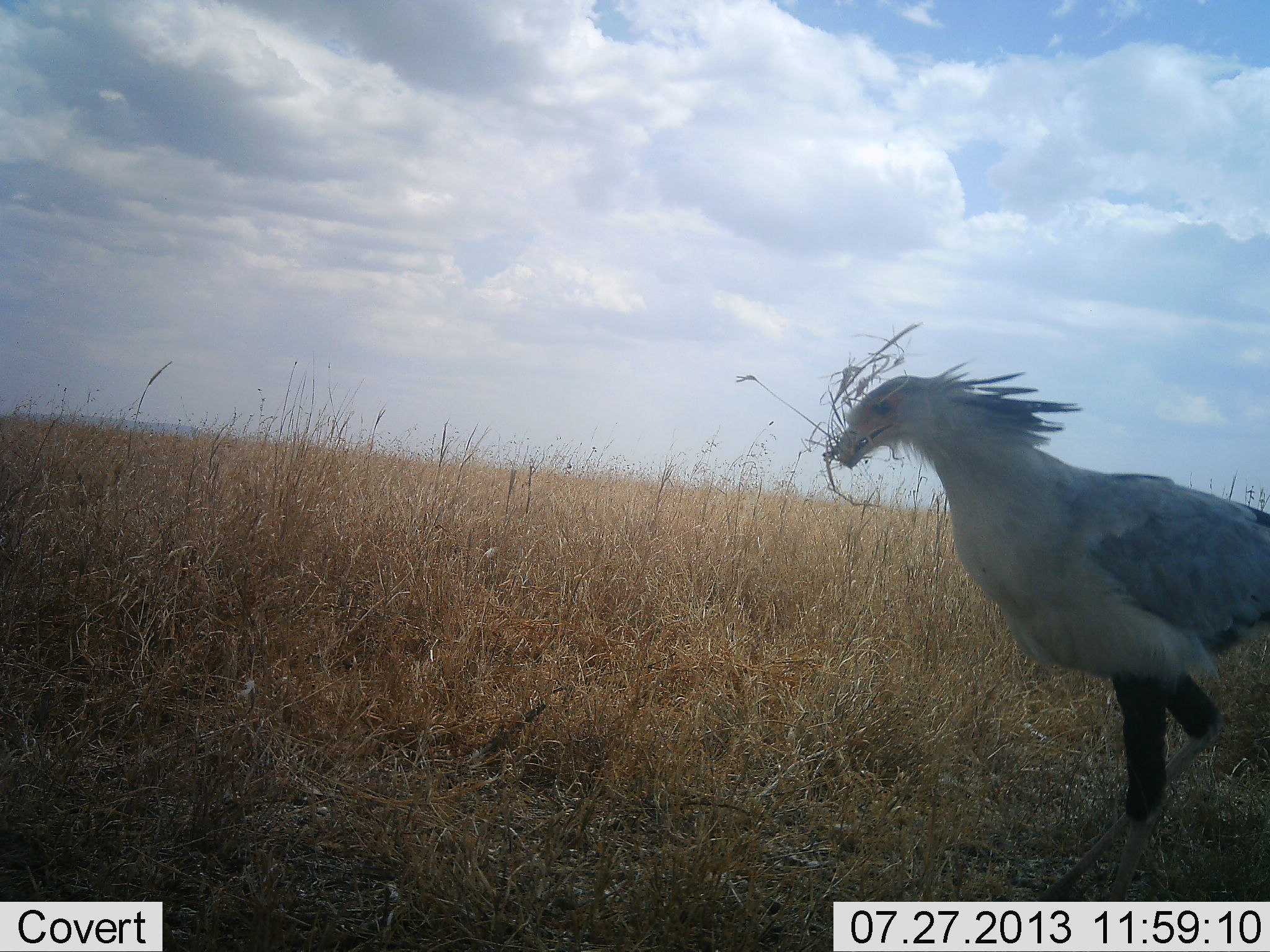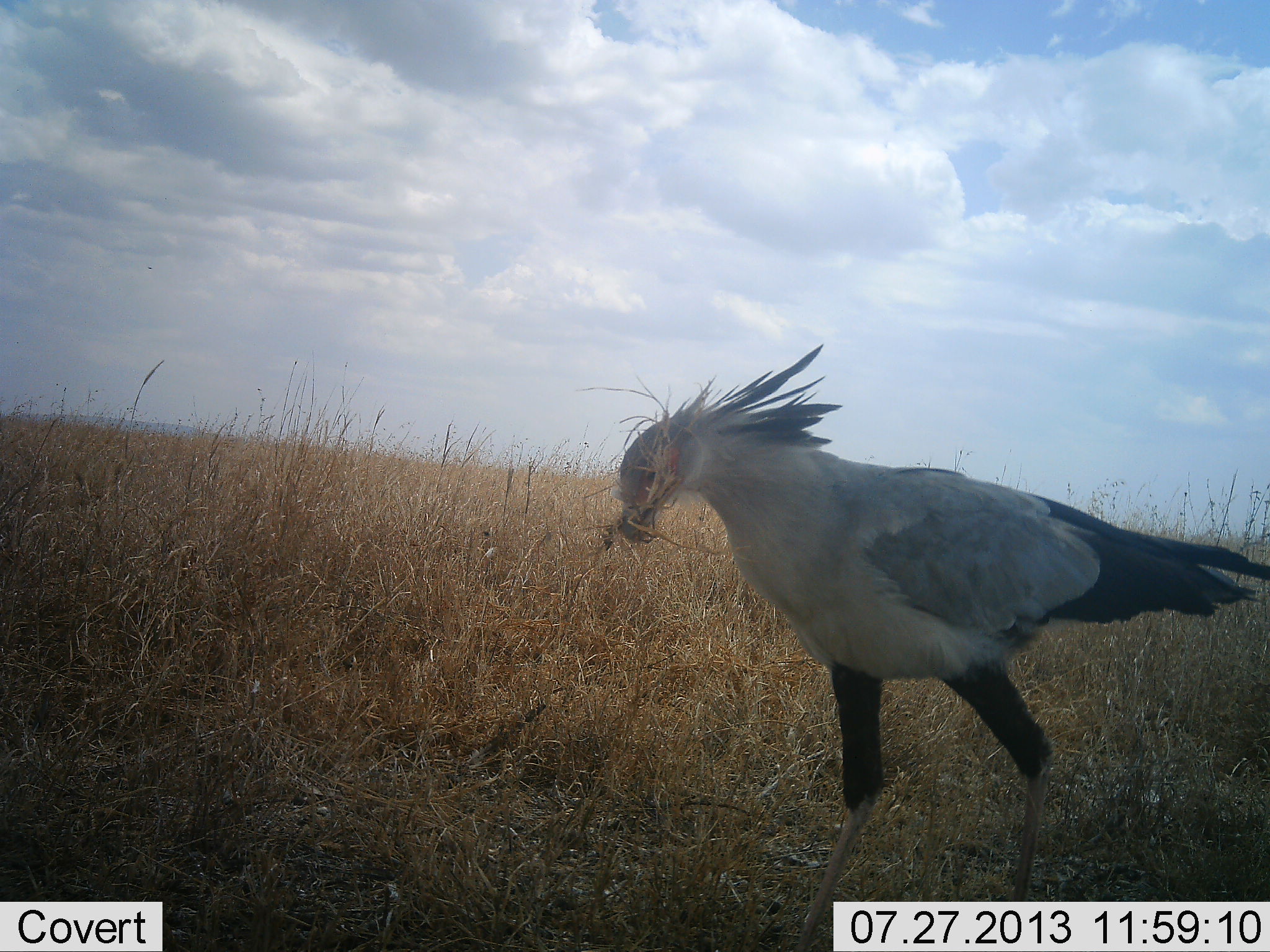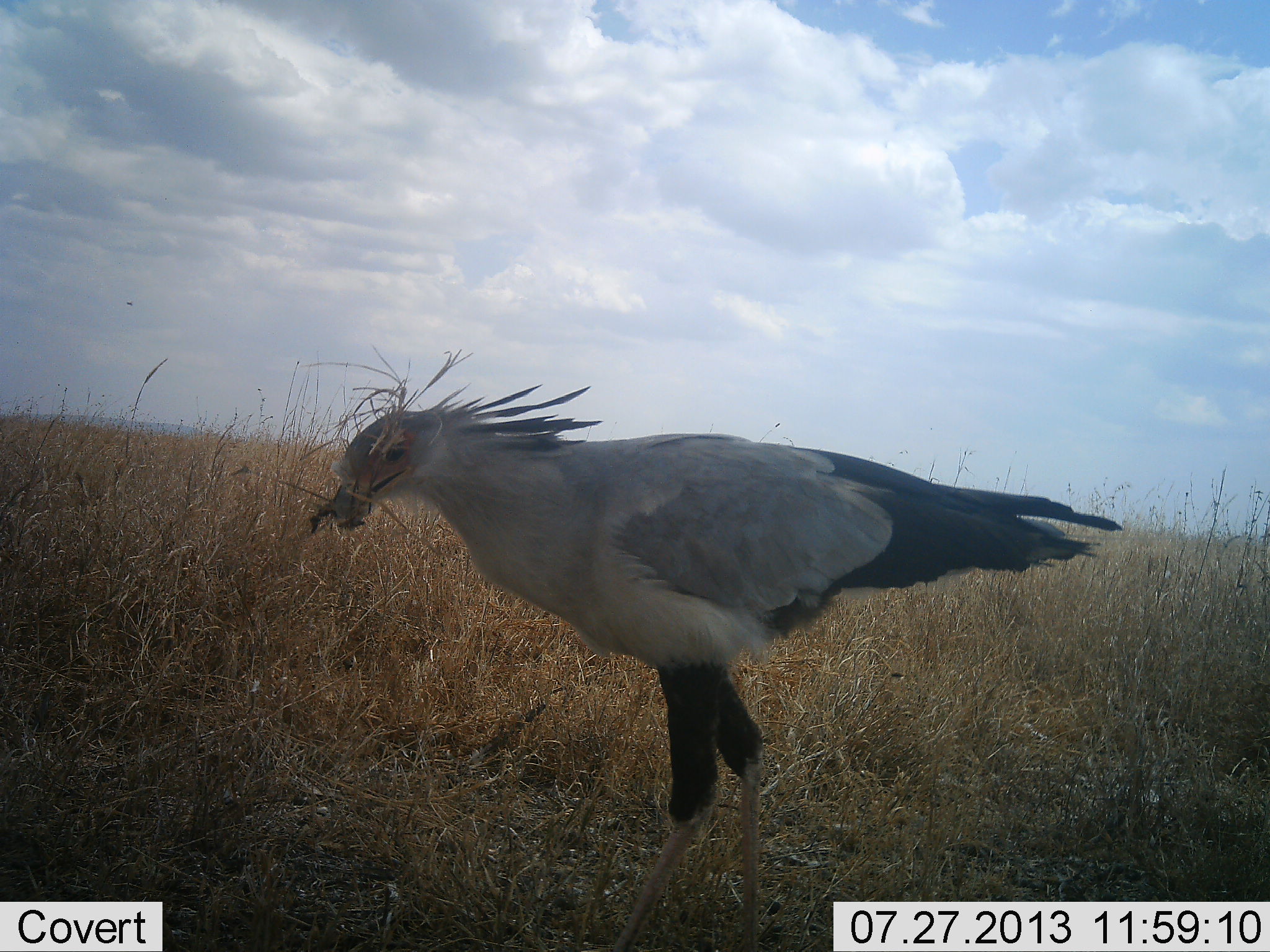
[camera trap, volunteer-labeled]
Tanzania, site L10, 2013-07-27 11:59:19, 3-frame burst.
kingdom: Animalia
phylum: Chordata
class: Aves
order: Accipitriformes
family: Sagittariidae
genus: Sagittarius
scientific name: Sagittarius serpentarius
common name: secretary bird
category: secretarybird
Secretarybird (secretary bird) (Sagittarius serpentarius), count 1. Behavior (volunteer vote fractions): standing 6%, resting 0%, moving 79%, interacting 9%. Young present (vote fraction): 0%. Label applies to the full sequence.